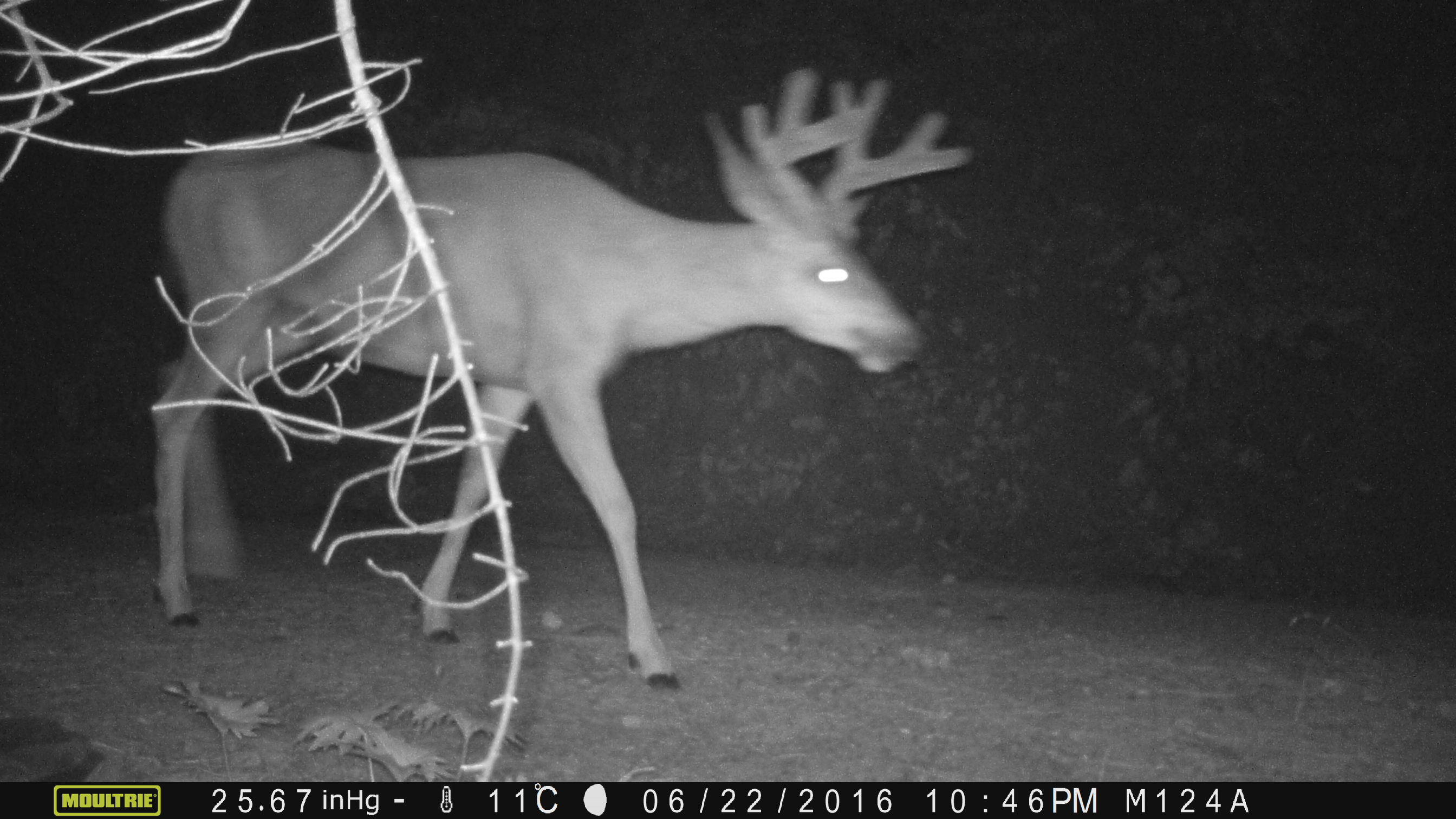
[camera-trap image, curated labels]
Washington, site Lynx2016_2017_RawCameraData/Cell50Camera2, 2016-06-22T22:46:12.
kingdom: Animalia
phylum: Chordata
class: Mammalia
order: Artiodactyla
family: Cervidae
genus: Odocoileus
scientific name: Odocoileus hemionus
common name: mule deer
Odocoileus hemionus (mule deer). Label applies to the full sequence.